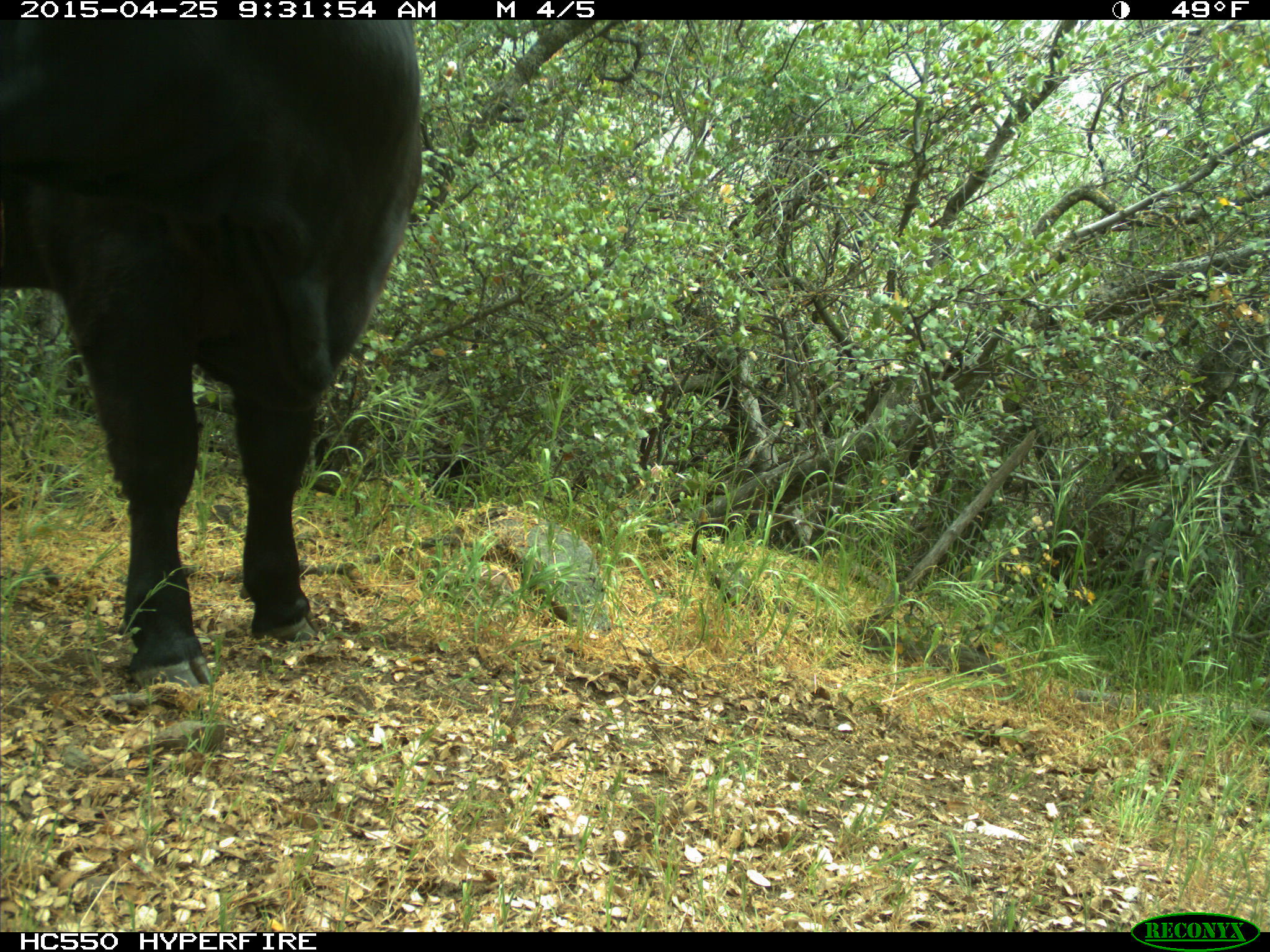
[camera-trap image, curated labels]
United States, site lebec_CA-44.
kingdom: Animalia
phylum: Chordata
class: Mammalia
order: Artiodactyla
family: Suidae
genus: Sus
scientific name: Sus scrofa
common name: wild boar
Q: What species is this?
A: Sus scrofa (wild boar).